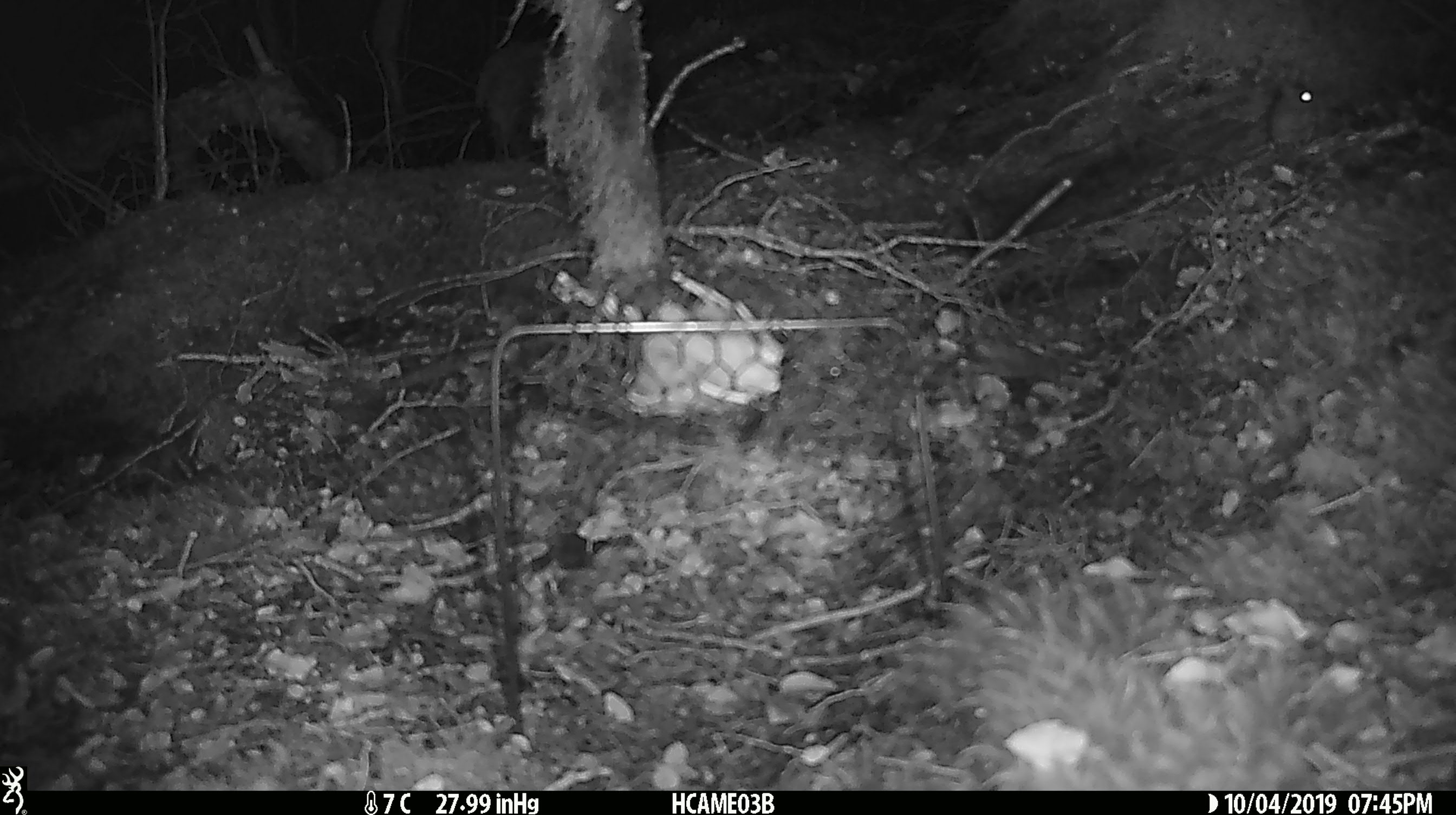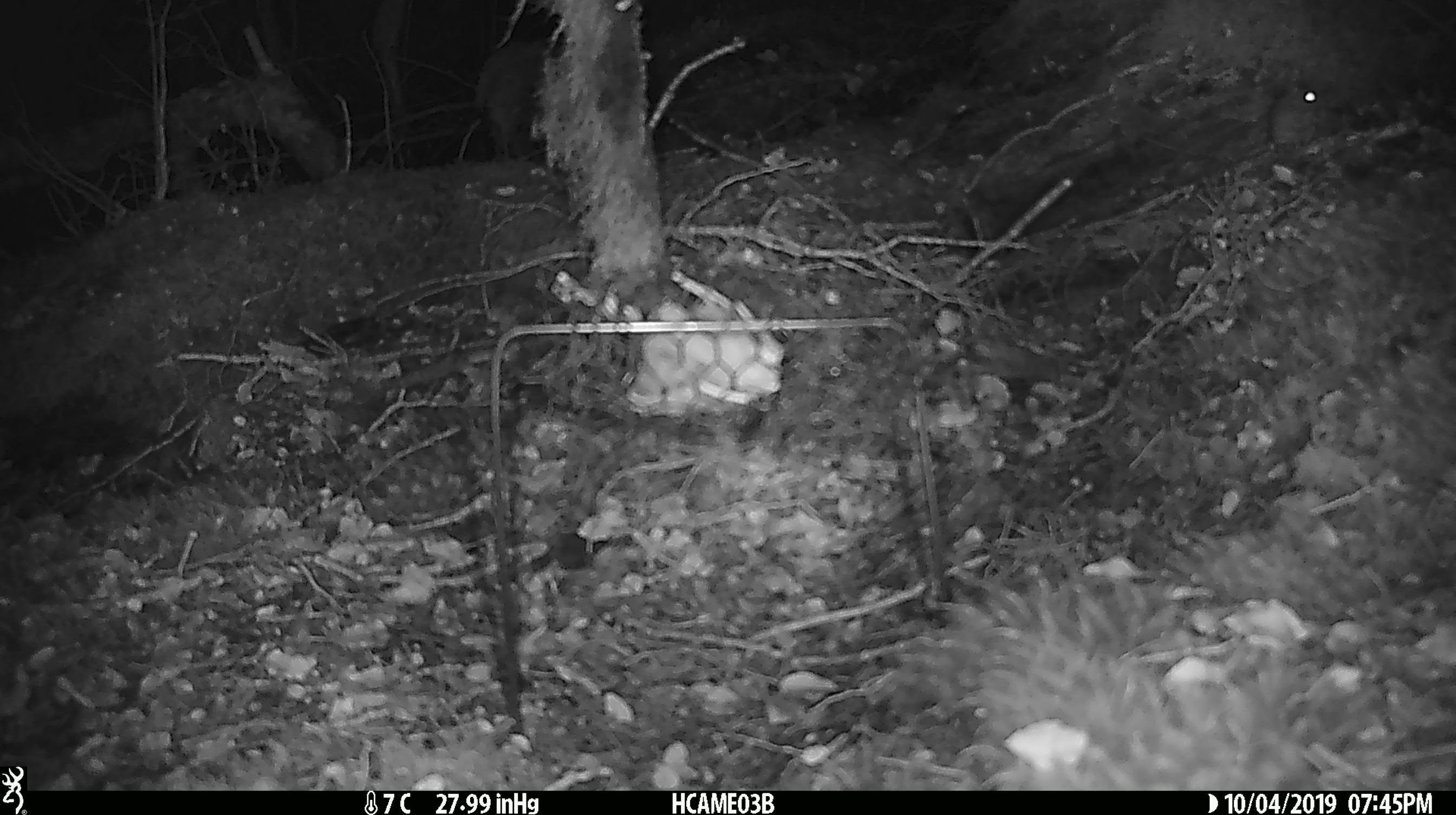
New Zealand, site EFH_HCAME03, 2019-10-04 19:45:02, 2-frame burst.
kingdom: Animalia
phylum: Chordata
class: Mammalia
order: Rodentia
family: Muridae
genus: Mus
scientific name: Mus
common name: mouse